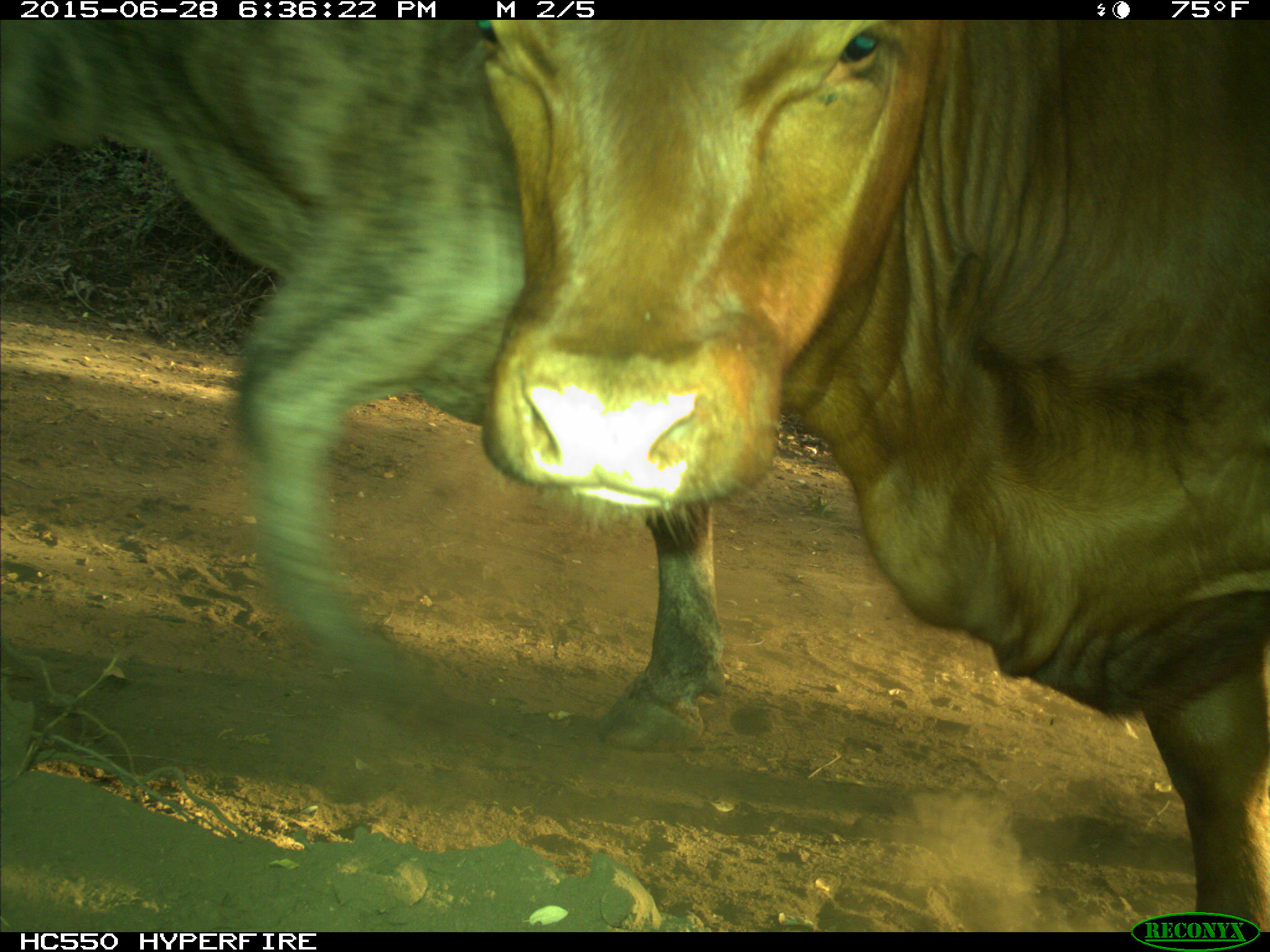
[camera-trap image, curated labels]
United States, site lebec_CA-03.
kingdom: Animalia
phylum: Chordata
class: Mammalia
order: Artiodactyla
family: Bovidae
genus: Bos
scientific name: Bos taurus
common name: domestic cow